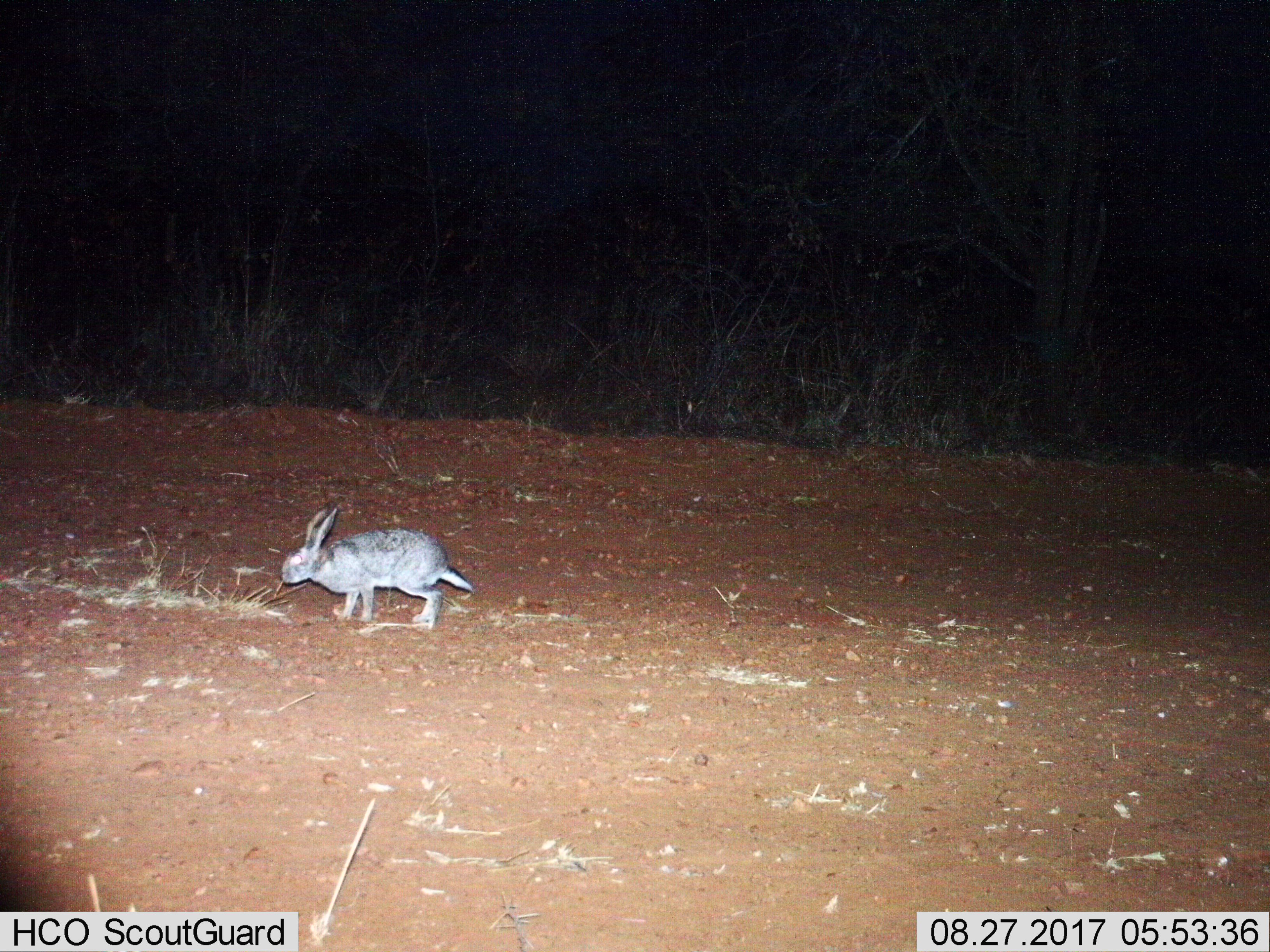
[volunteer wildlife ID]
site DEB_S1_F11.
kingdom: Animalia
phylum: Chordata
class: Mammalia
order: Lagomorpha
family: Leporidae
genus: Lepus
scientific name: Lepus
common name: hare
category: hareunknown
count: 1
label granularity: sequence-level